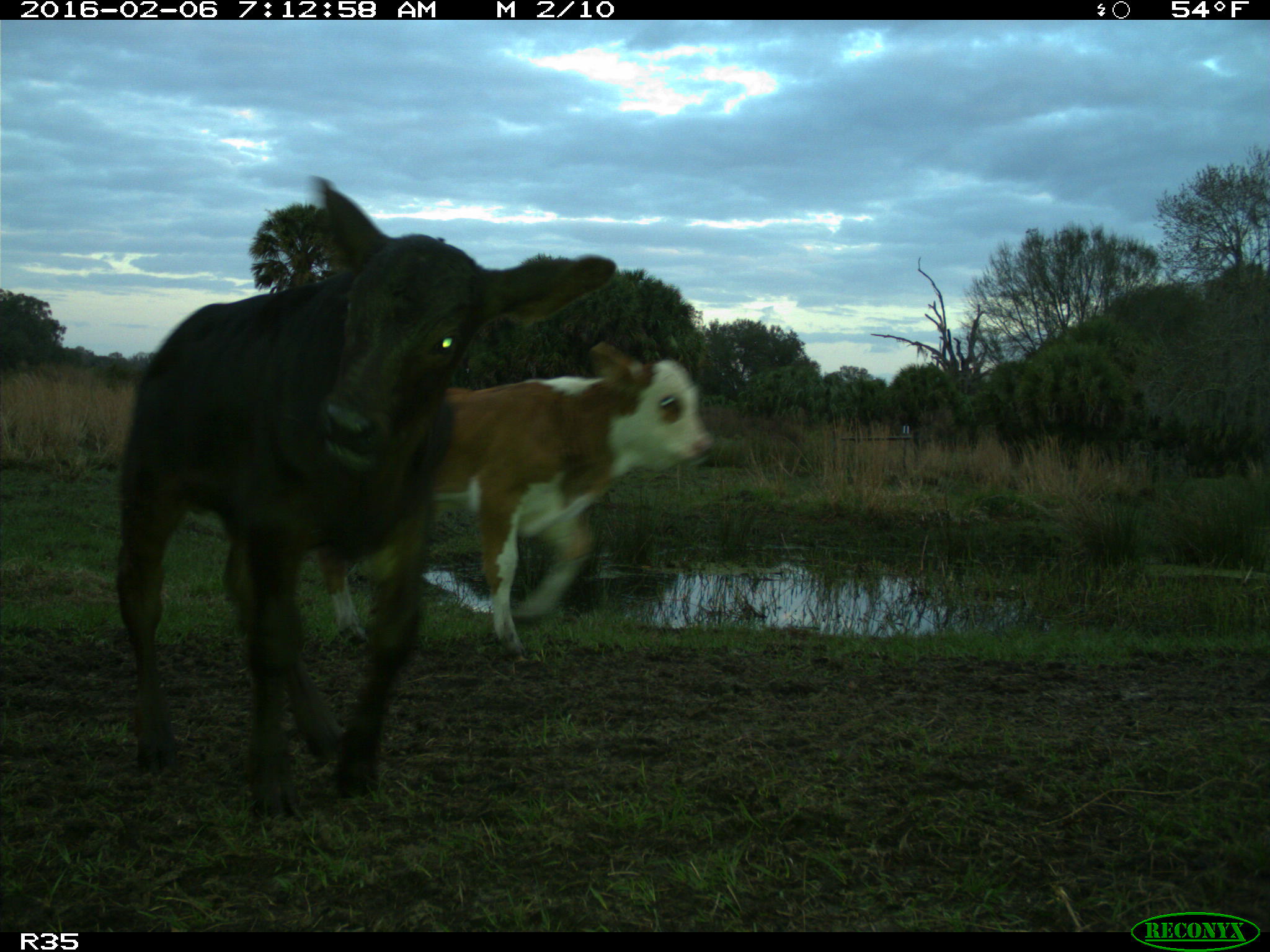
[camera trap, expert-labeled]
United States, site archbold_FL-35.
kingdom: Animalia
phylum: Chordata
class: Mammalia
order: Artiodactyla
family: Bovidae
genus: Bos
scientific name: Bos taurus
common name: domestic cow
Bos taurus (domestic cow).